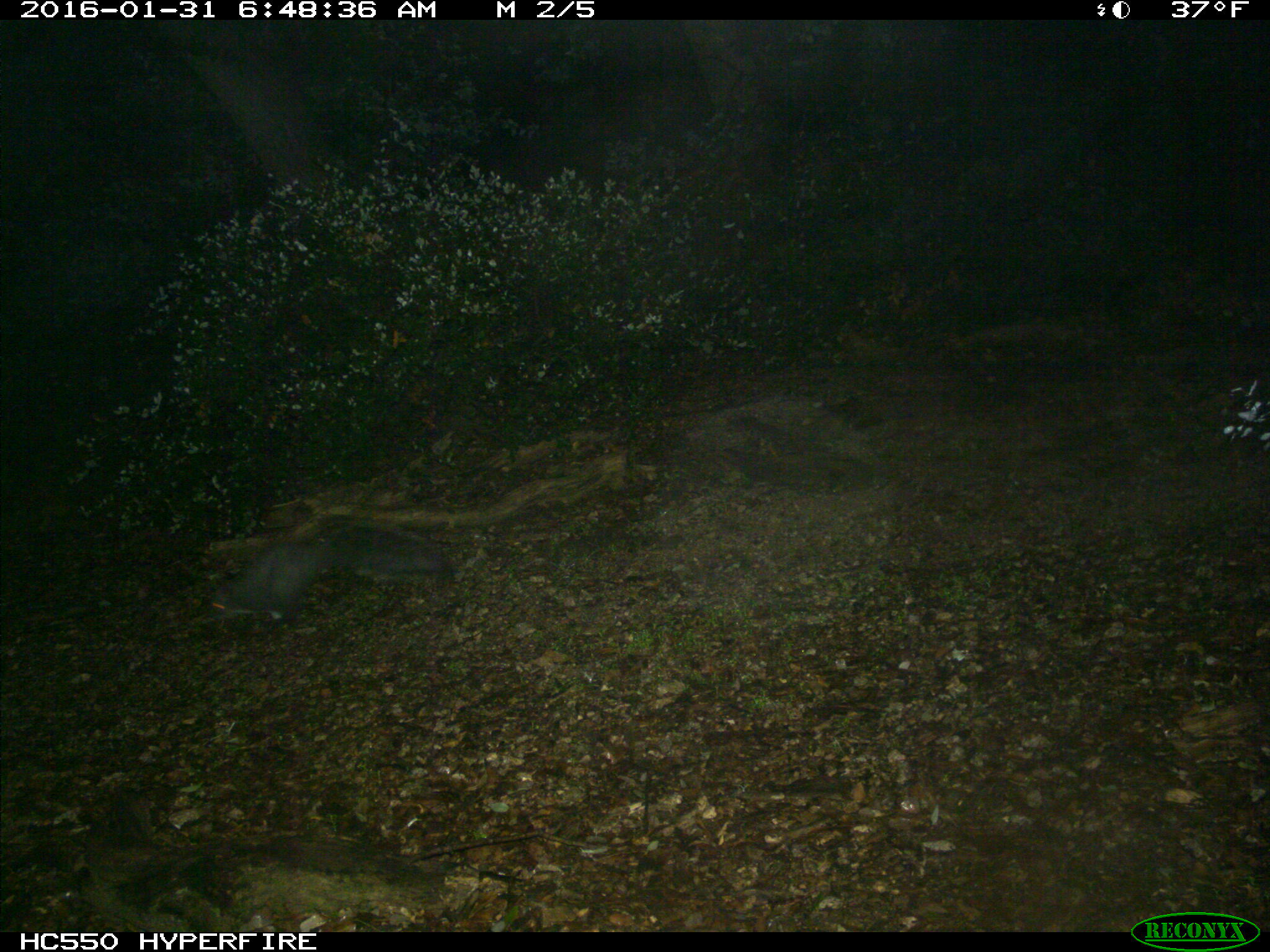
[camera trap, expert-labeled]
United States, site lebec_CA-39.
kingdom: Animalia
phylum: Chordata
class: Mammalia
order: Rodentia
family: Sciuridae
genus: Sciurus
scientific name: Sciurus carolinensis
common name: eastern gray squirrel